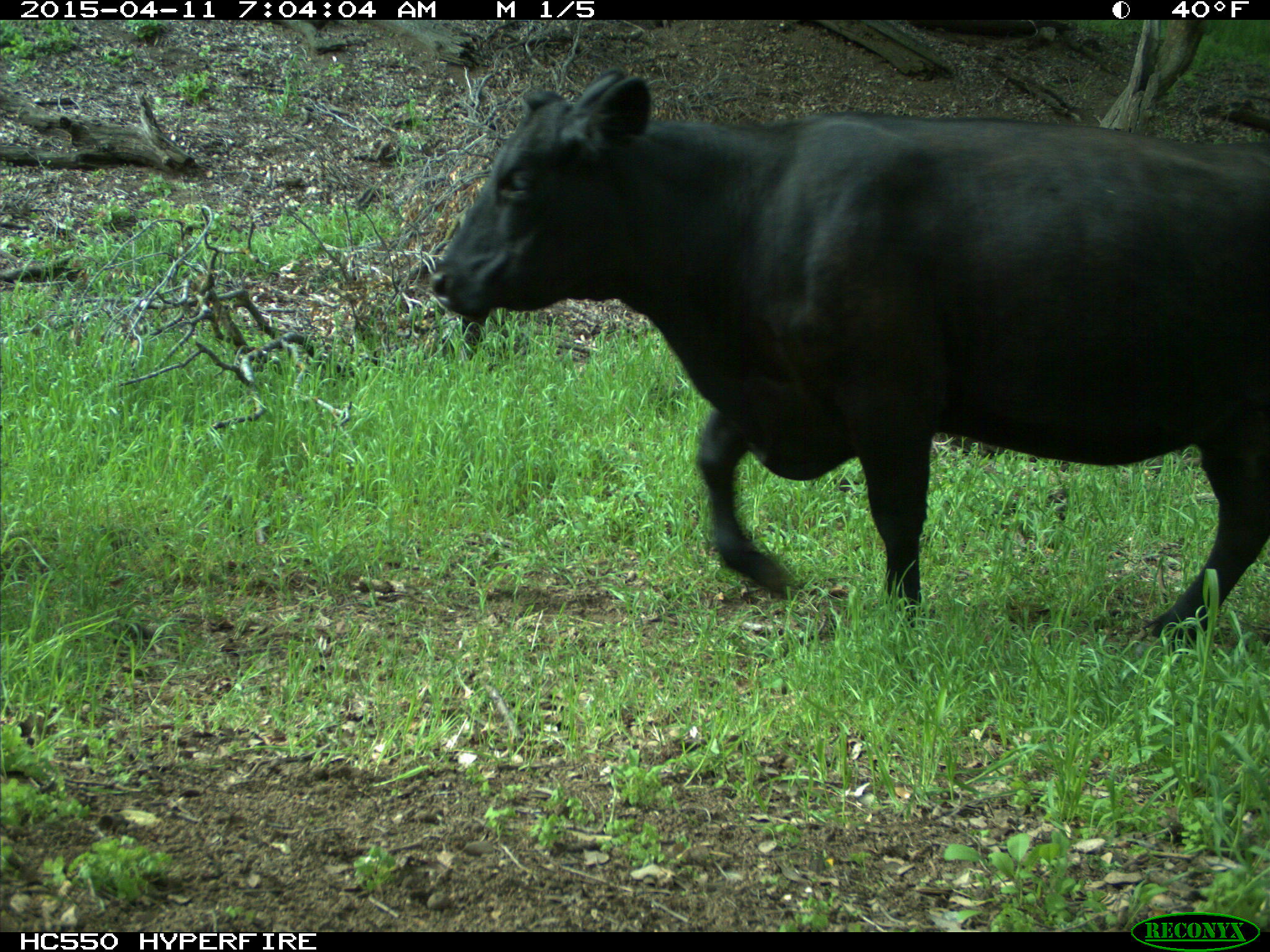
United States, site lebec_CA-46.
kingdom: Animalia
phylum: Chordata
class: Mammalia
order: Artiodactyla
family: Bovidae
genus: Bos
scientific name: Bos taurus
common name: domestic cow